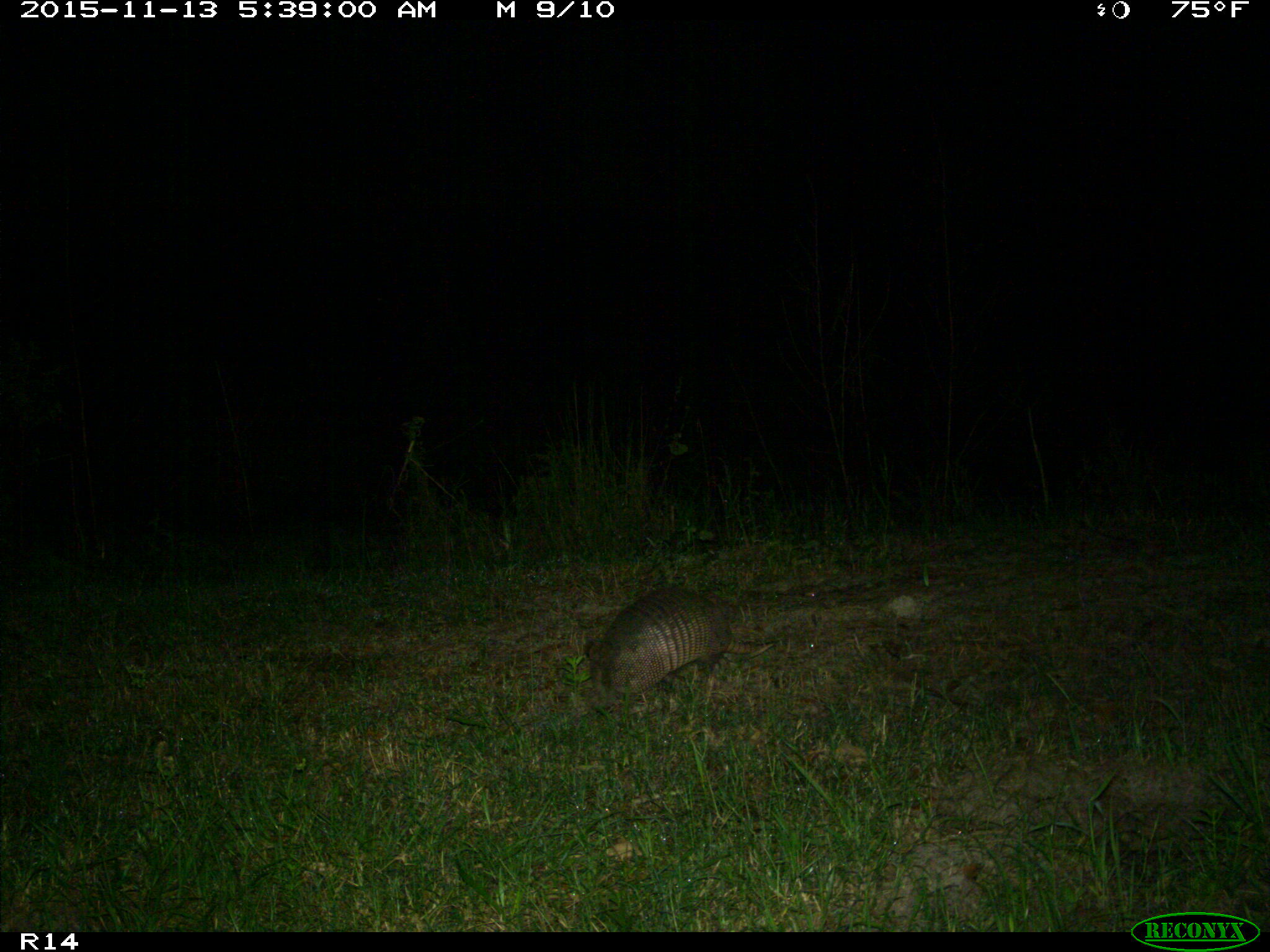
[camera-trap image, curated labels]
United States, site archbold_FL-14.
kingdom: Animalia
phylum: Chordata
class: Mammalia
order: Cingulata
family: Dasypodidae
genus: Dasypus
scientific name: Dasypus novemcinctus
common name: nine-banded armadillo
Dasypus novemcinctus (nine-banded armadillo).